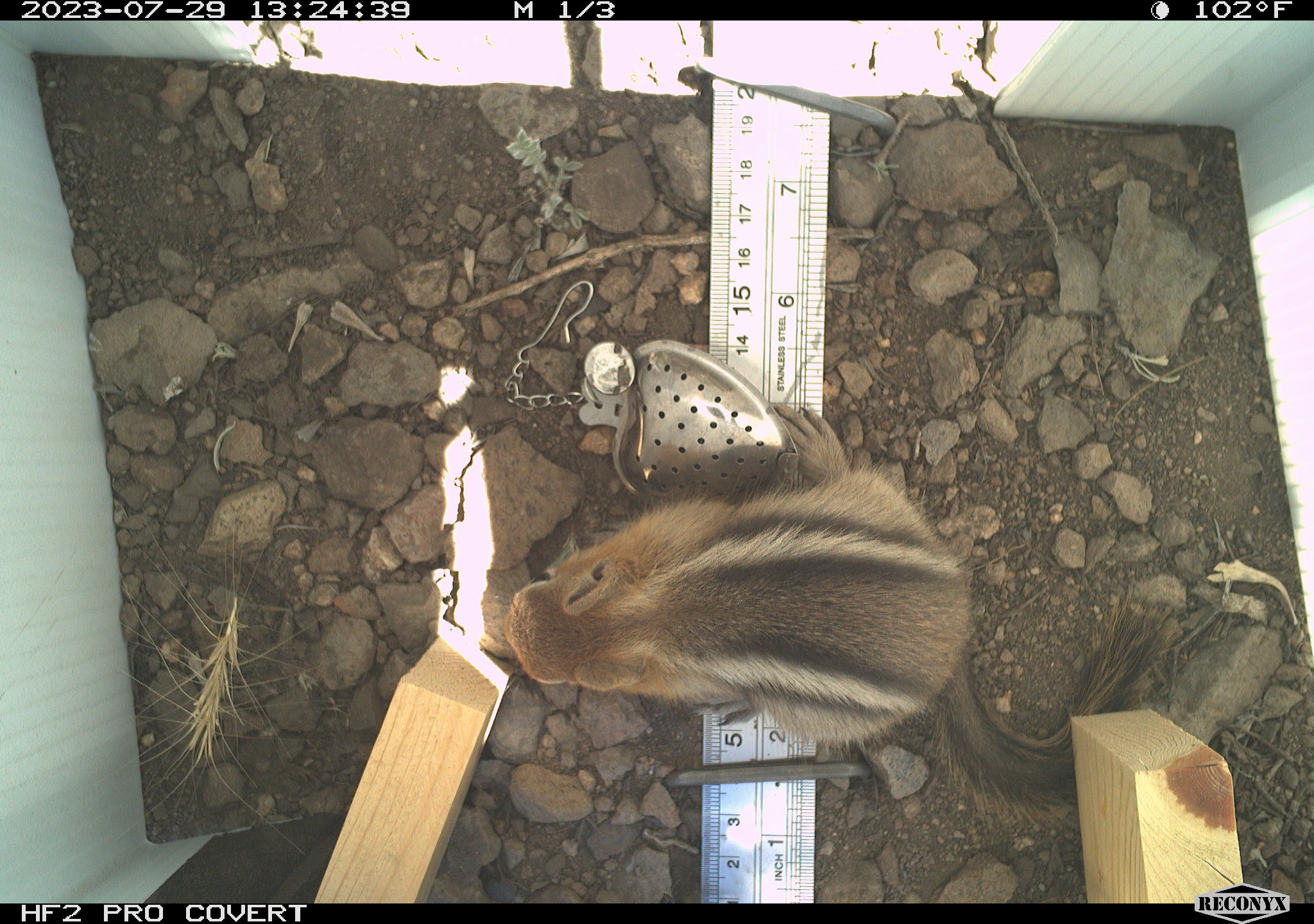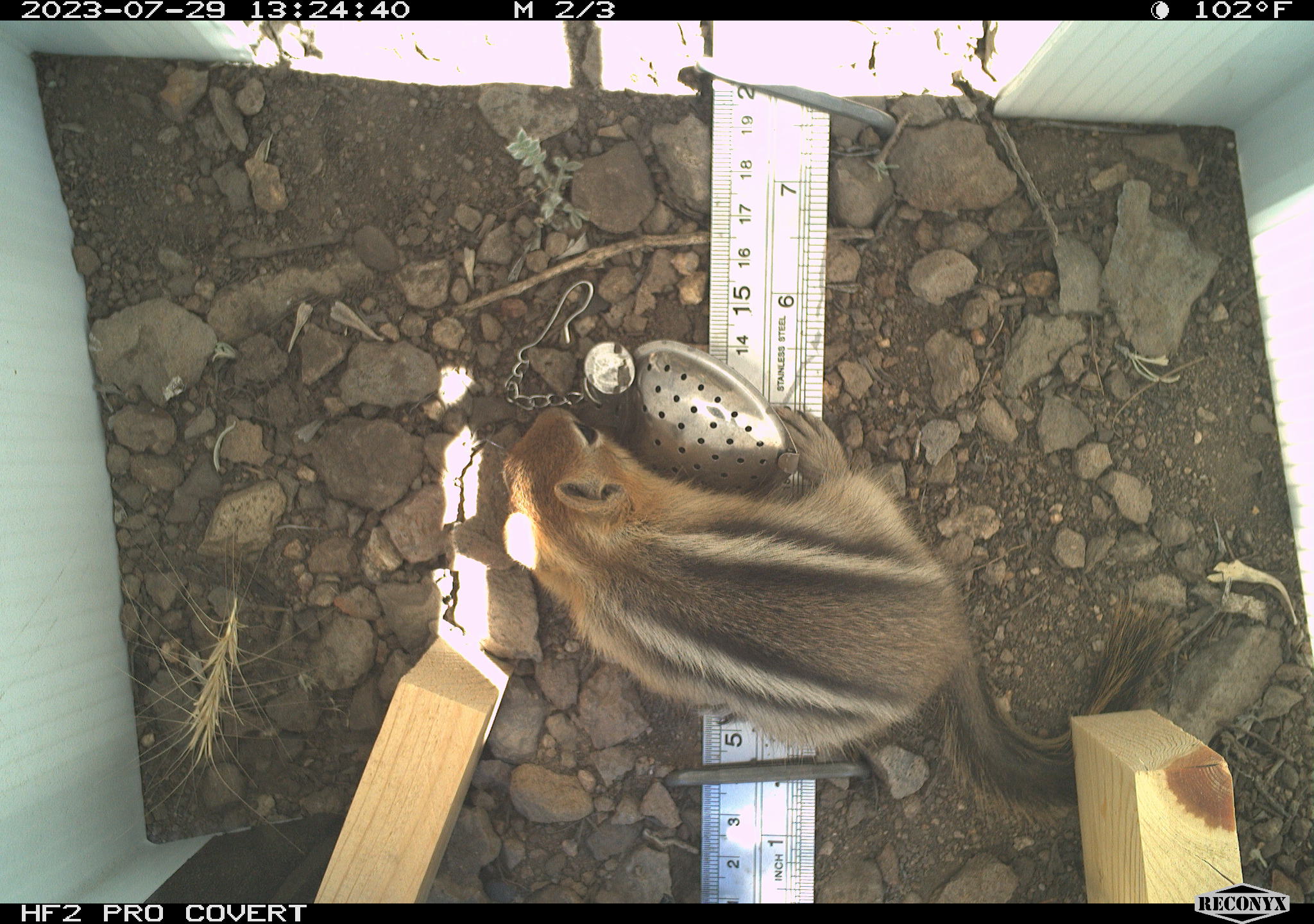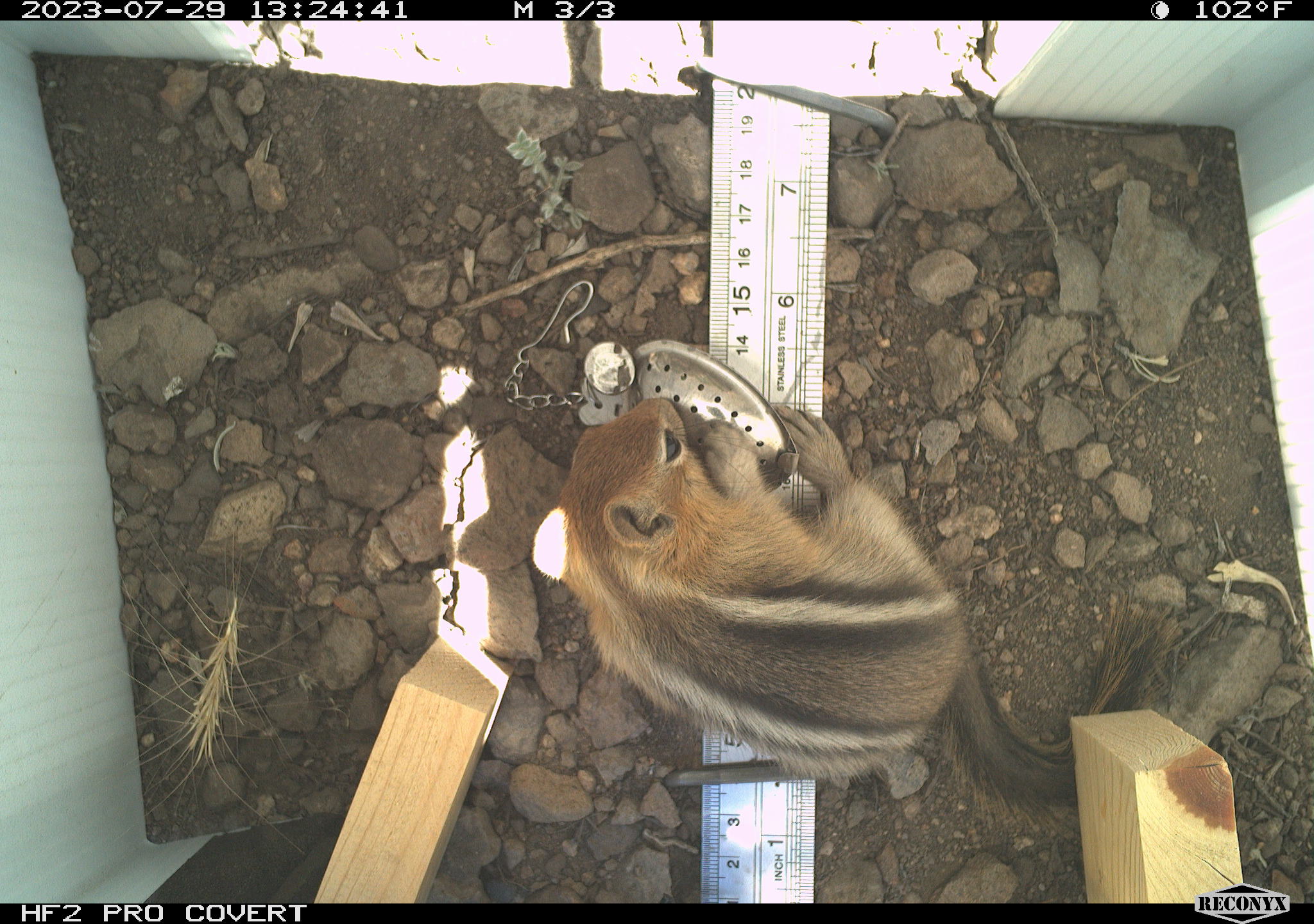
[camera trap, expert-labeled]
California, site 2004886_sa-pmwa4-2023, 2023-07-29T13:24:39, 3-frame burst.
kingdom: Animalia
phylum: Chordata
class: Mammalia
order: Rodentia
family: Sciuridae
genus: Callospermophilus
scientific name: Callospermophilus lateralis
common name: golden mantled ground squirrel